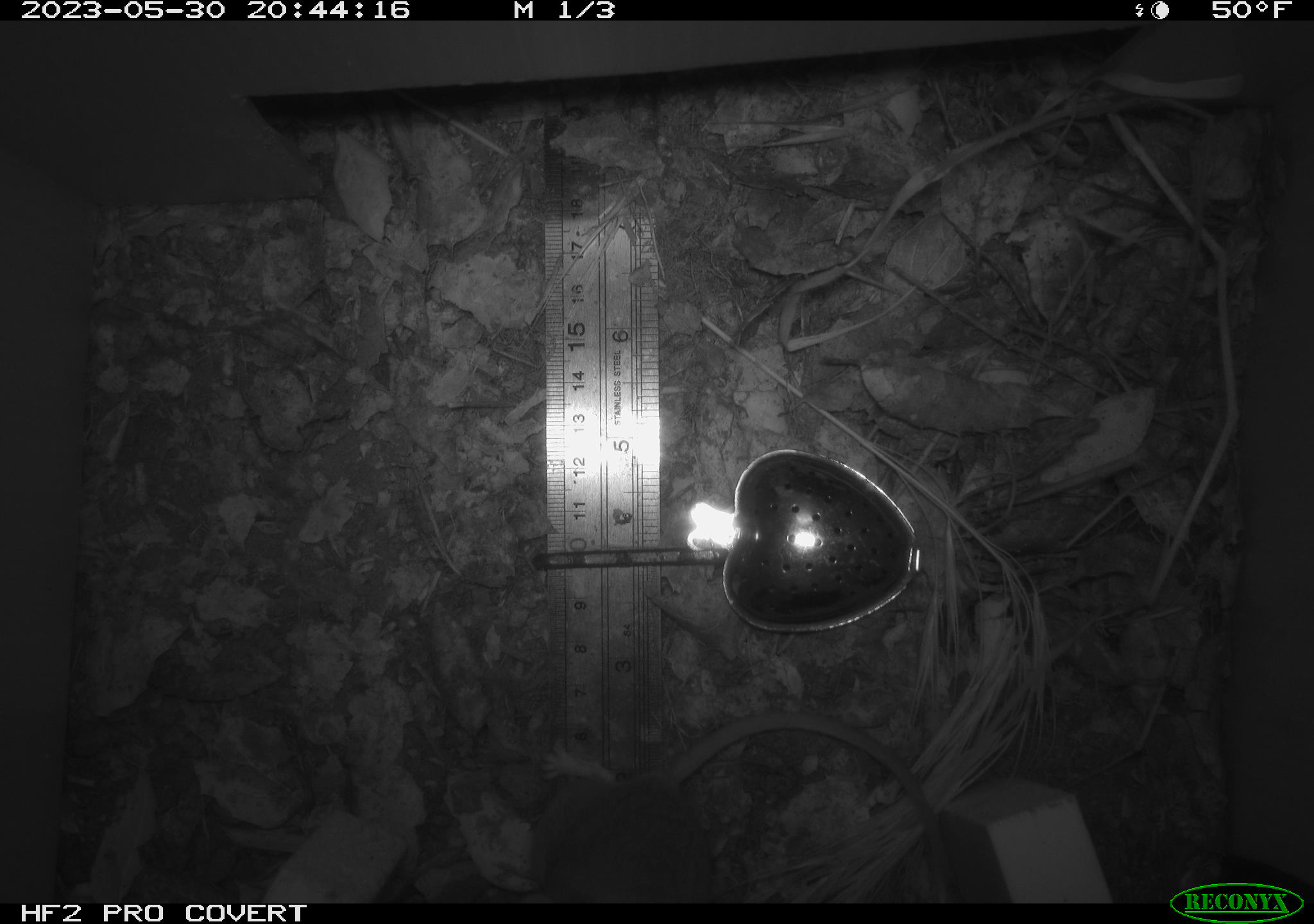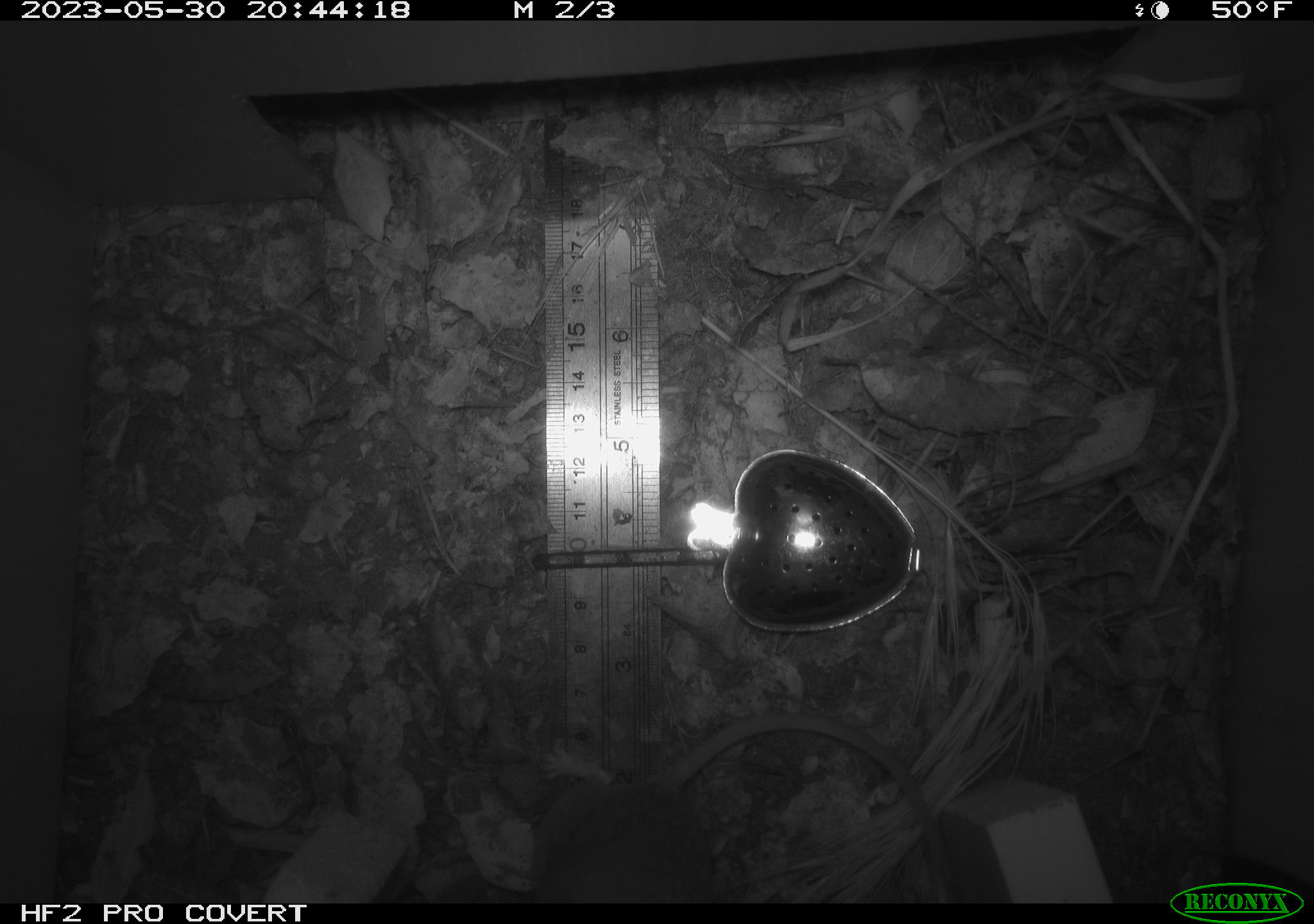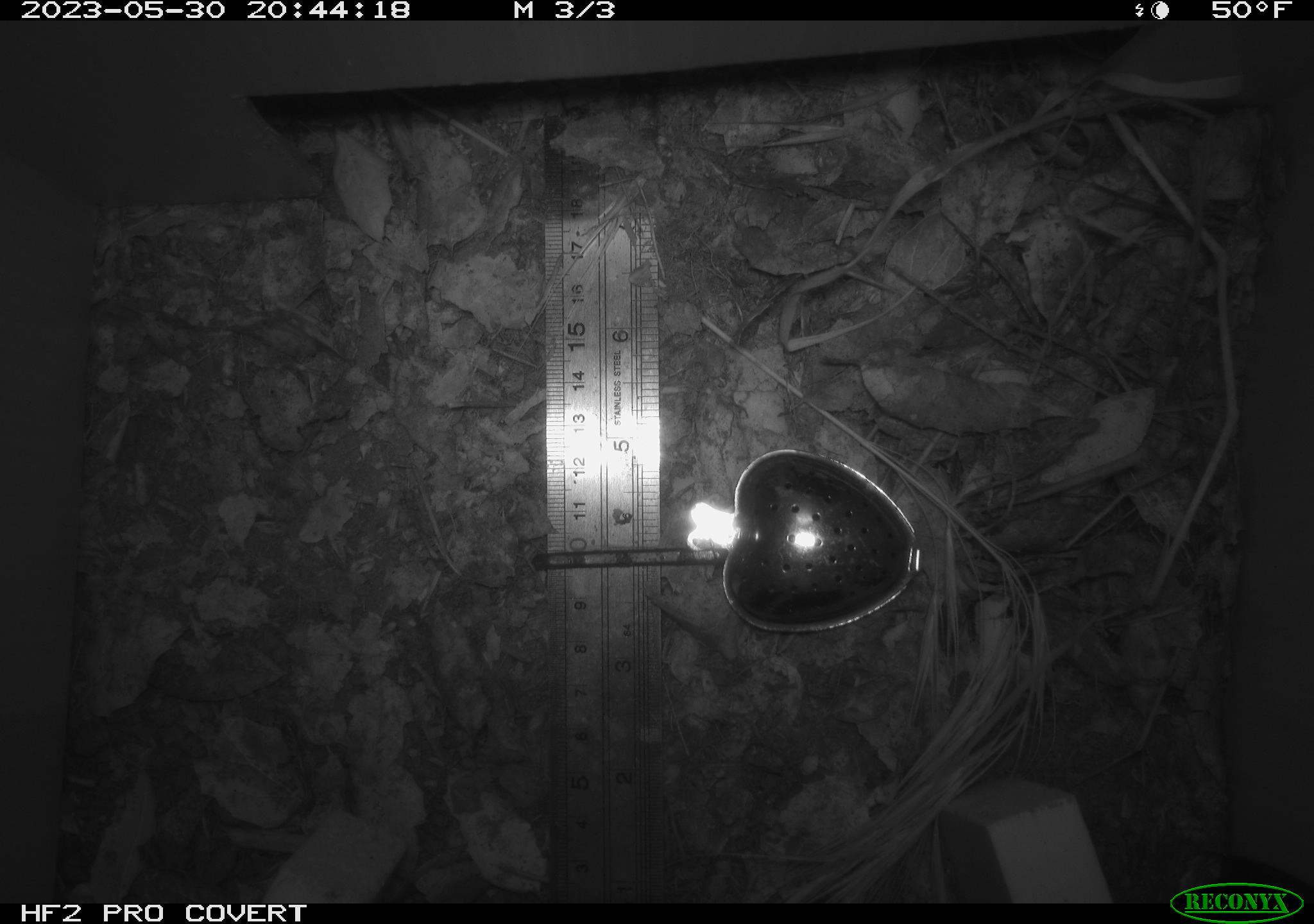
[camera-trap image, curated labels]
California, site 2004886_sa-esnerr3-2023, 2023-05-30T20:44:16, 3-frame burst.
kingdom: Animalia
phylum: Chordata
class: Mammalia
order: Rodentia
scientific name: Rodentia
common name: mouse species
Mouse species (Rodentia).